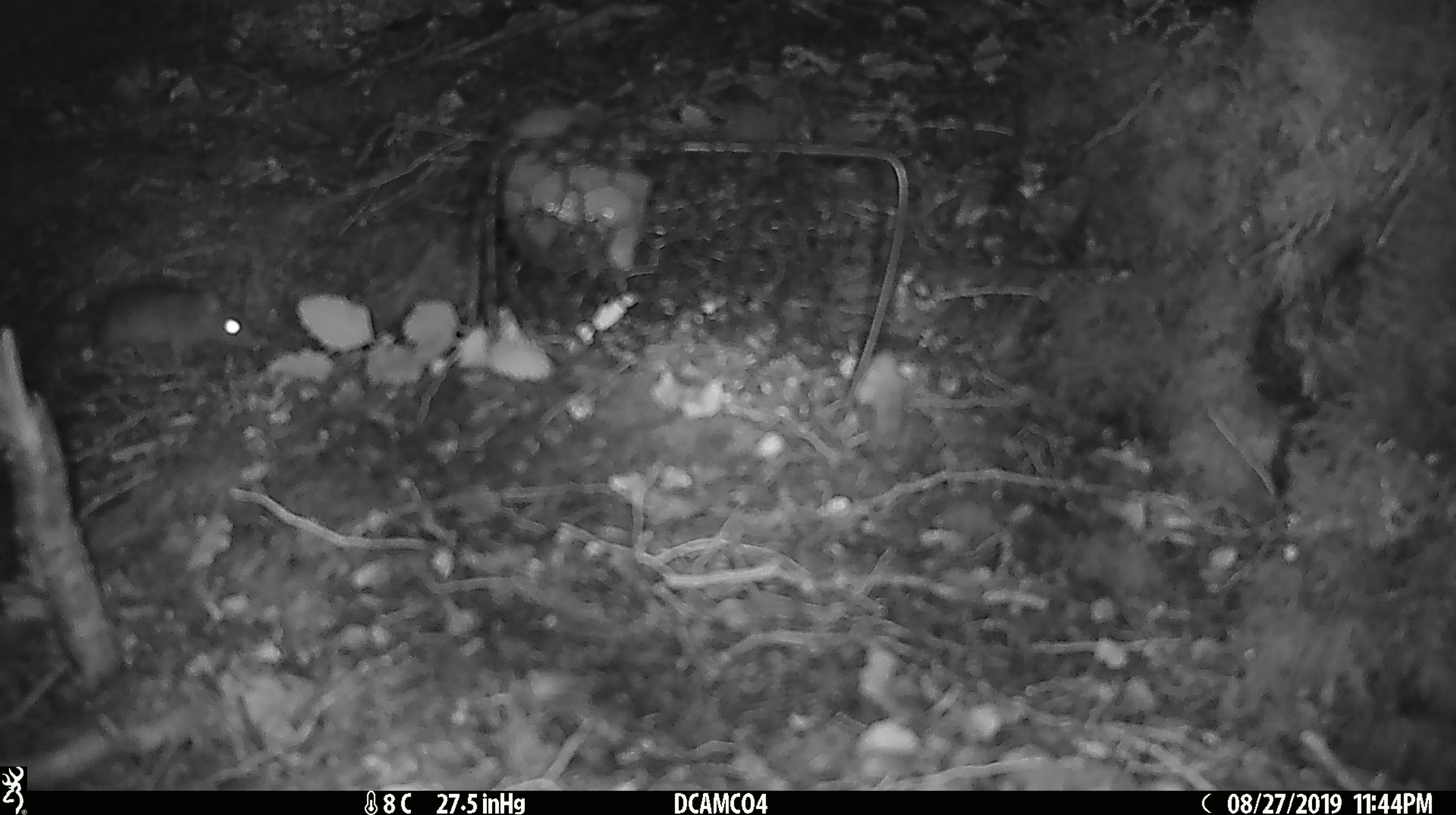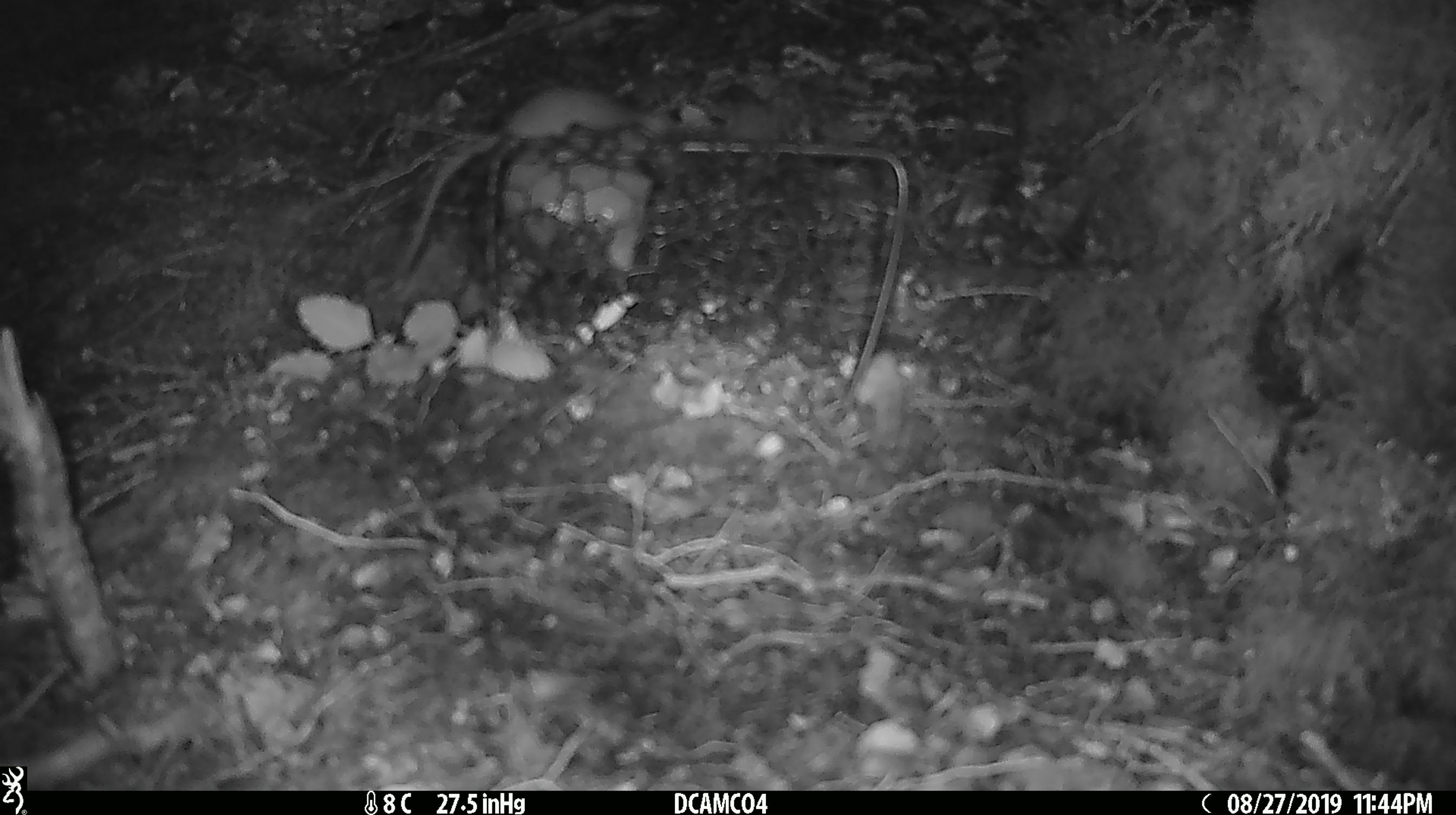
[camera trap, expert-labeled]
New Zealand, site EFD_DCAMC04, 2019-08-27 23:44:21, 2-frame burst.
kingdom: Animalia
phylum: Chordata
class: Mammalia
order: Rodentia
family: Muridae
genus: Mus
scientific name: Mus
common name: mouse